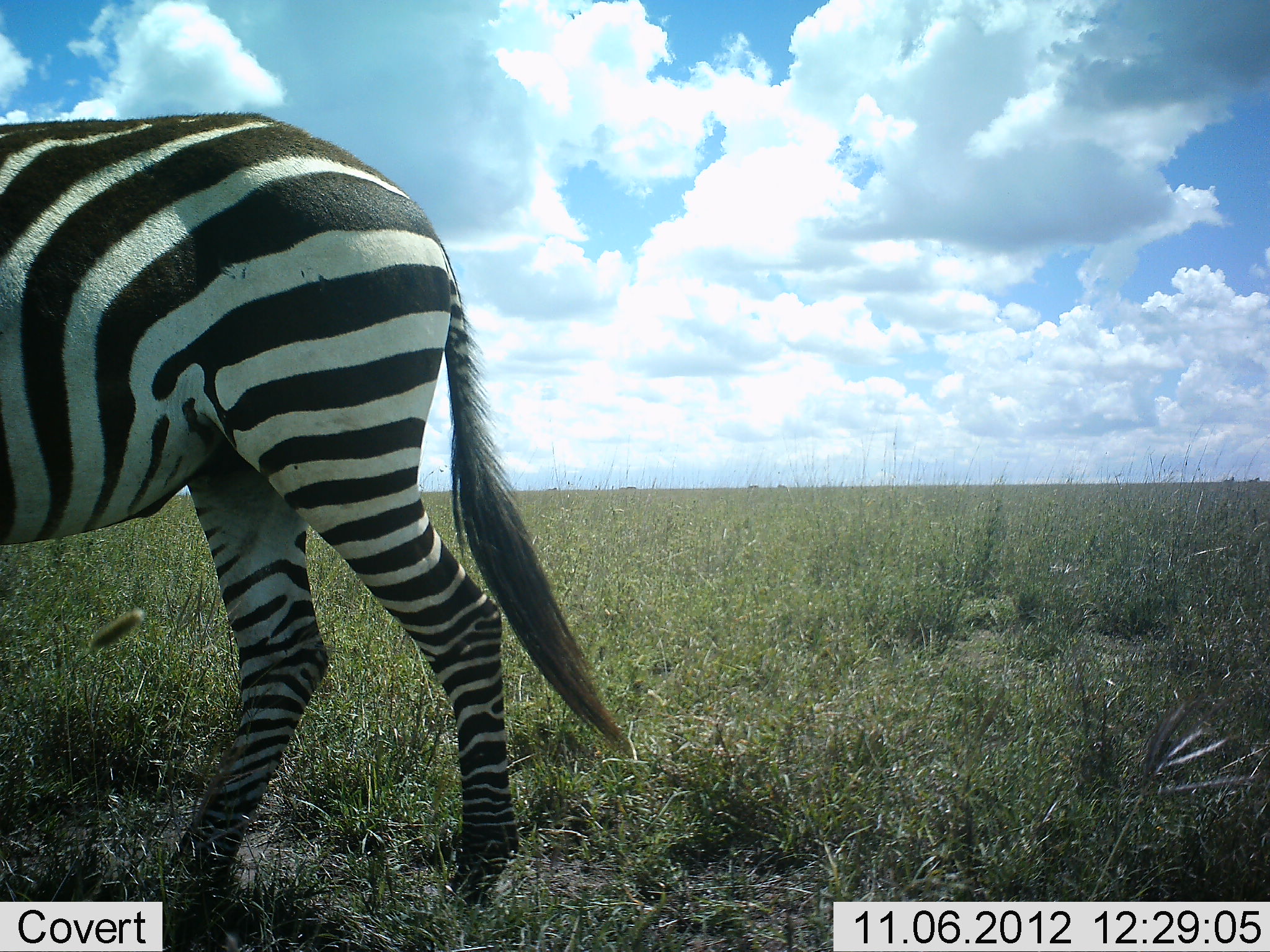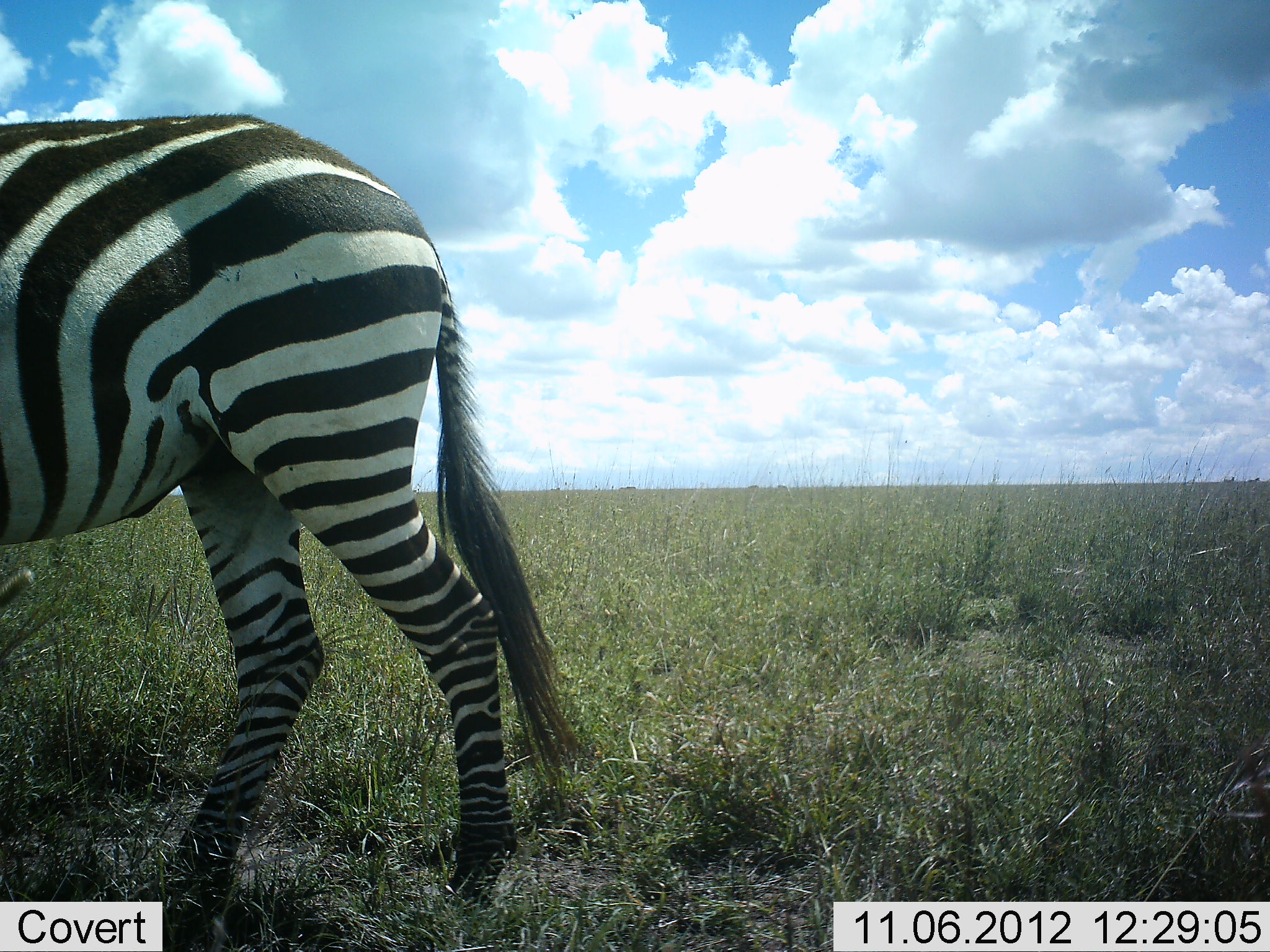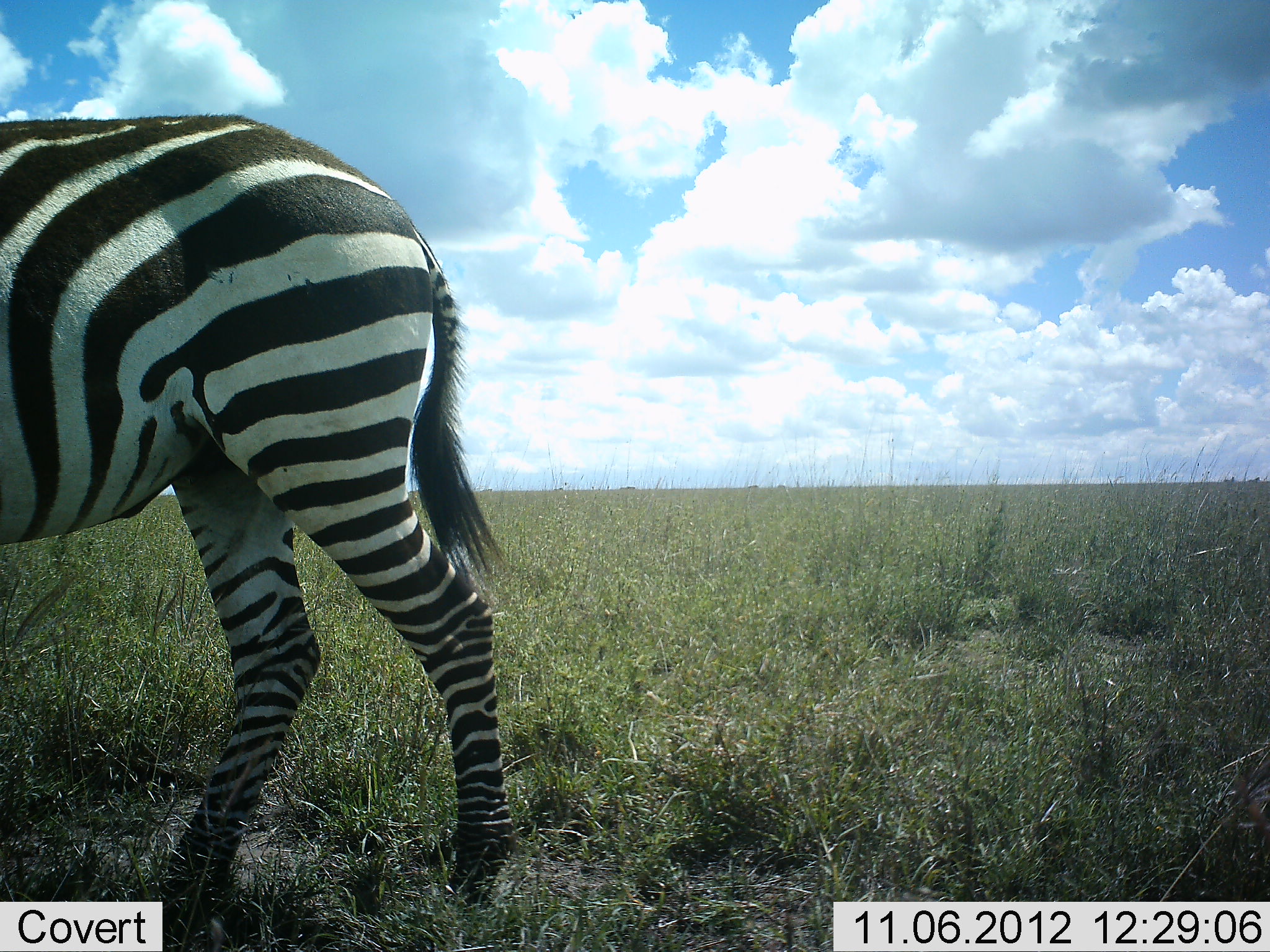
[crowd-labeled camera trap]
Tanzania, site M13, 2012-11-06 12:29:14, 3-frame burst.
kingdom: Animalia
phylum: Chordata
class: Mammalia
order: Perissodactyla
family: Equidae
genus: Equus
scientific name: Equus quagga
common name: plains zebra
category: zebra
Zebra (plains zebra) (Equus quagga), count 1. Behavior (volunteer vote fractions): standing 60%, resting 0%, moving 0%, interacting 0%. Young present (vote fraction): 0%. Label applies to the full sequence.